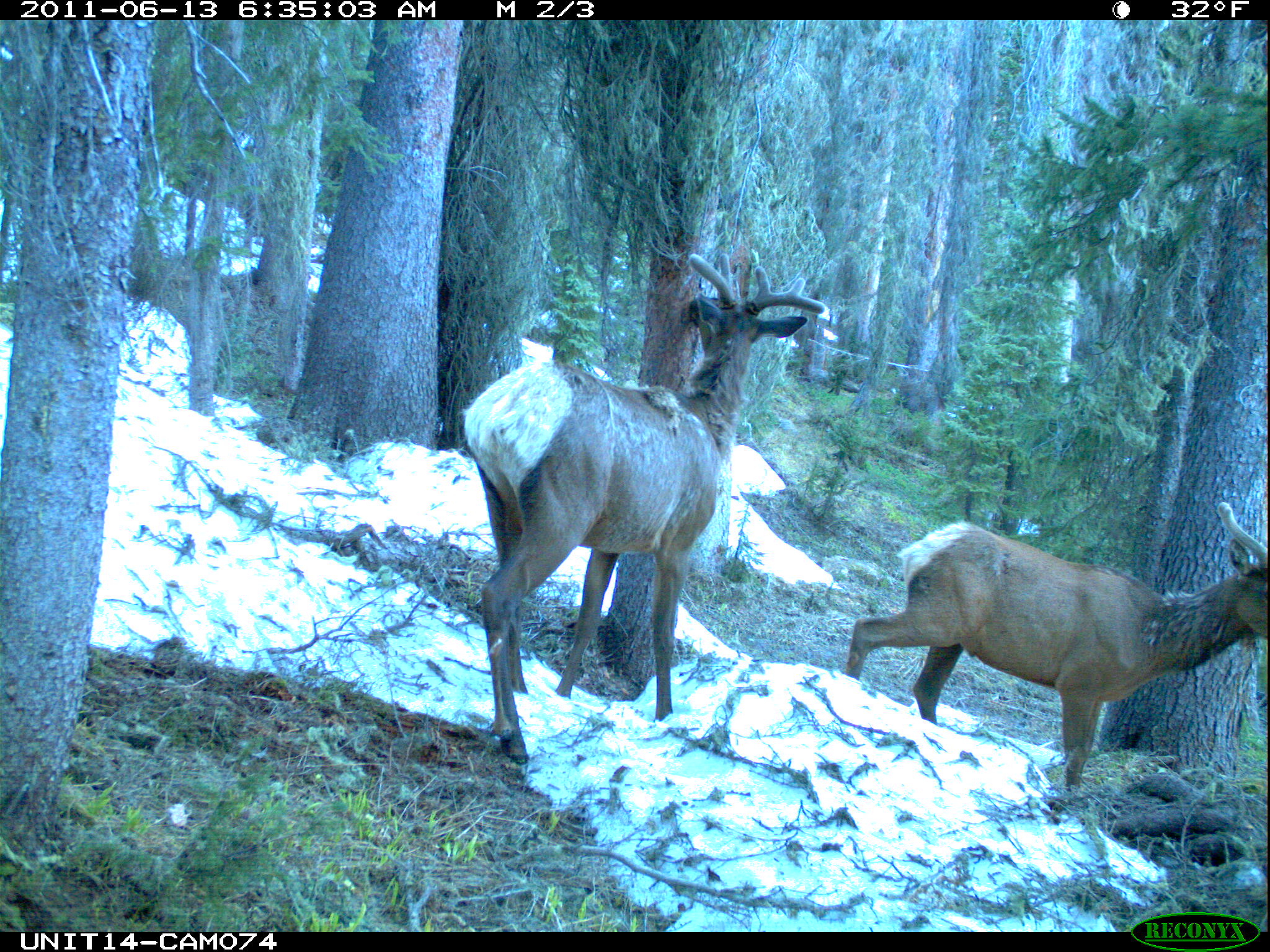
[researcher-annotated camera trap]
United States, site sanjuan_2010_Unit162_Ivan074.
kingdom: Animalia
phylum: Chordata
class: Mammalia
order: Artiodactyla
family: Cervidae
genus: Cervus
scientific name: Cervus elaphus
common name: red deer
Cervus elaphus (red deer).